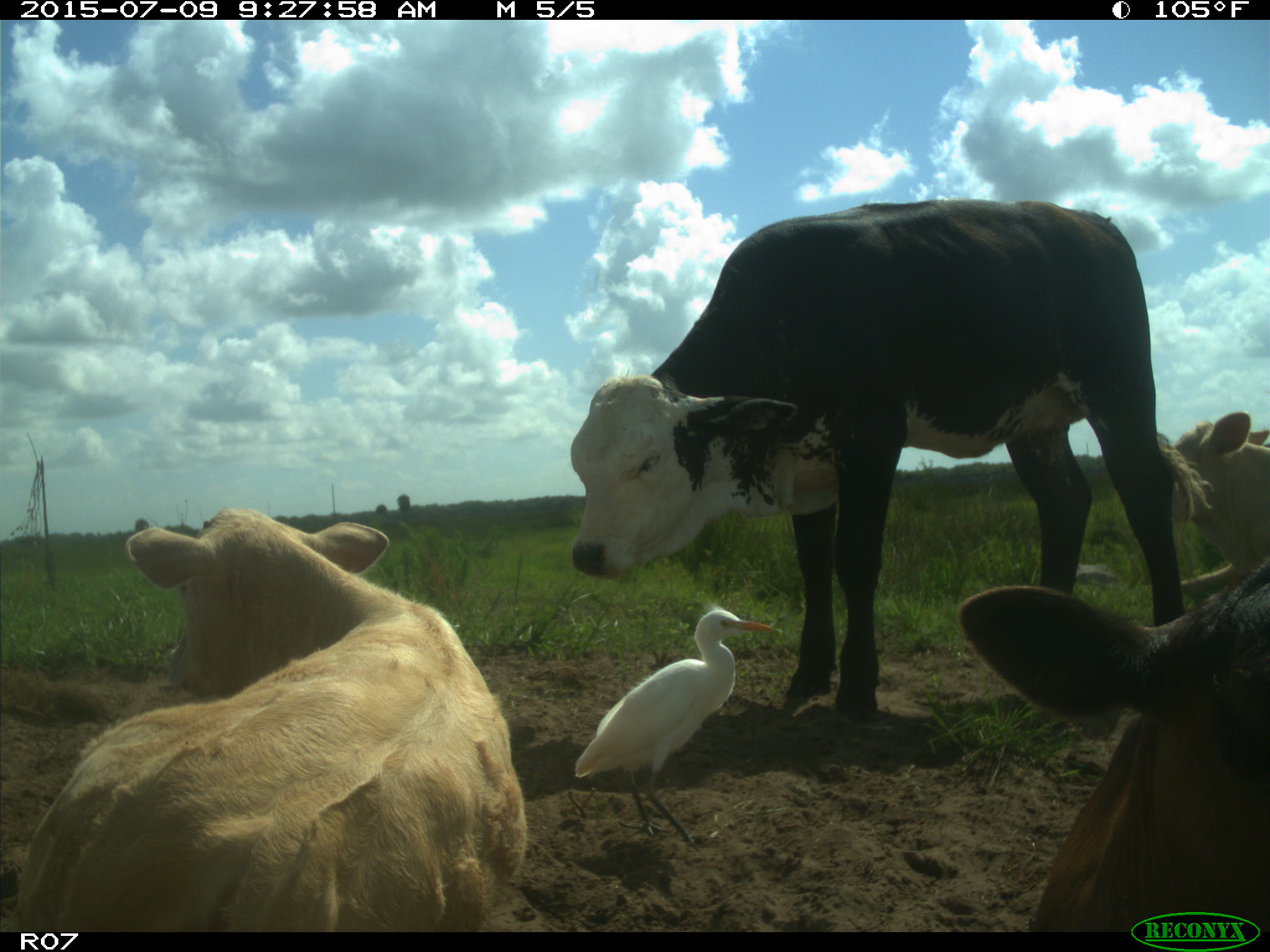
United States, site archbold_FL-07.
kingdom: Animalia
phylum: Chordata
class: Mammalia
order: Artiodactyla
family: Bovidae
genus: Bos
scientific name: Bos taurus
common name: domestic cow